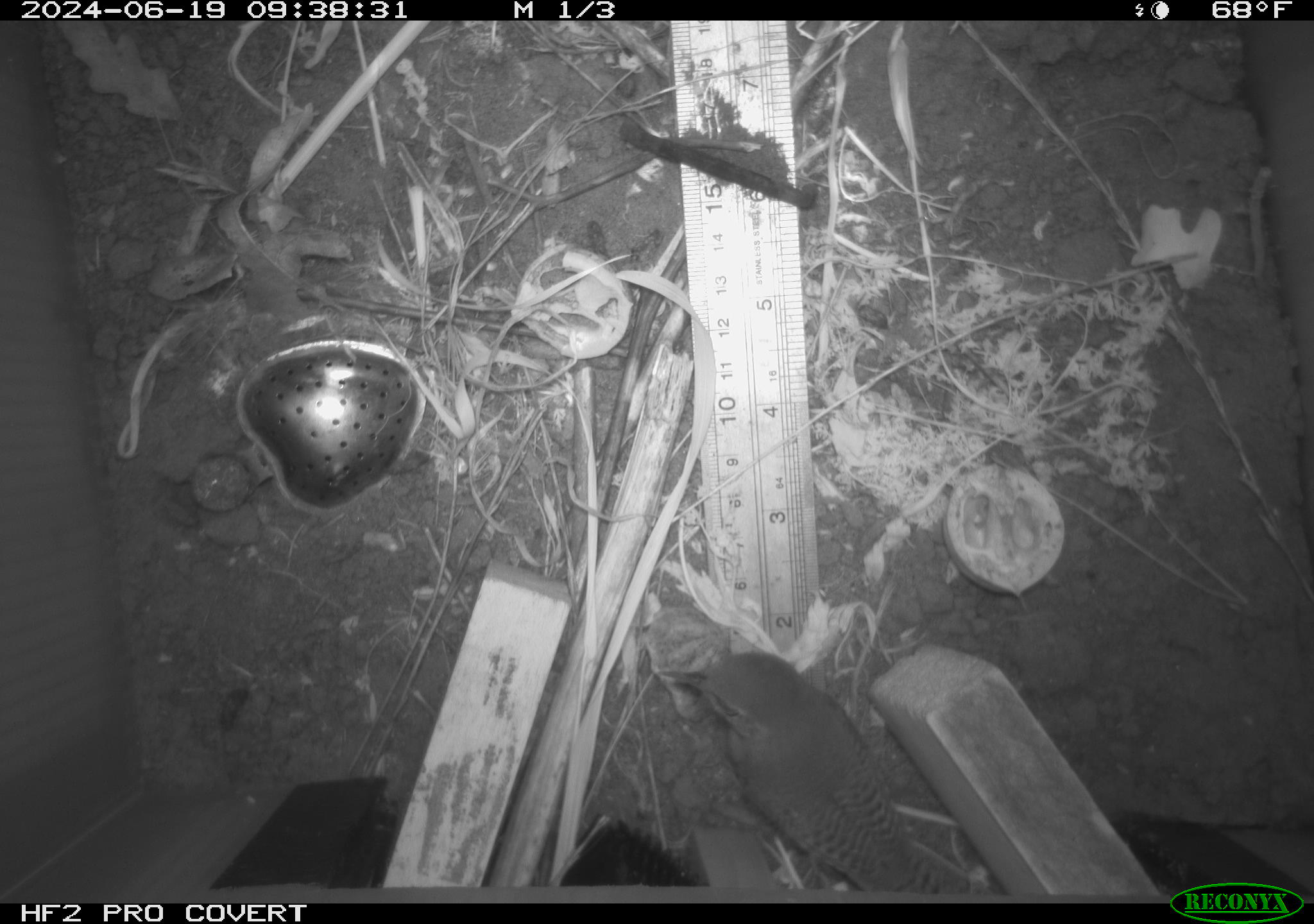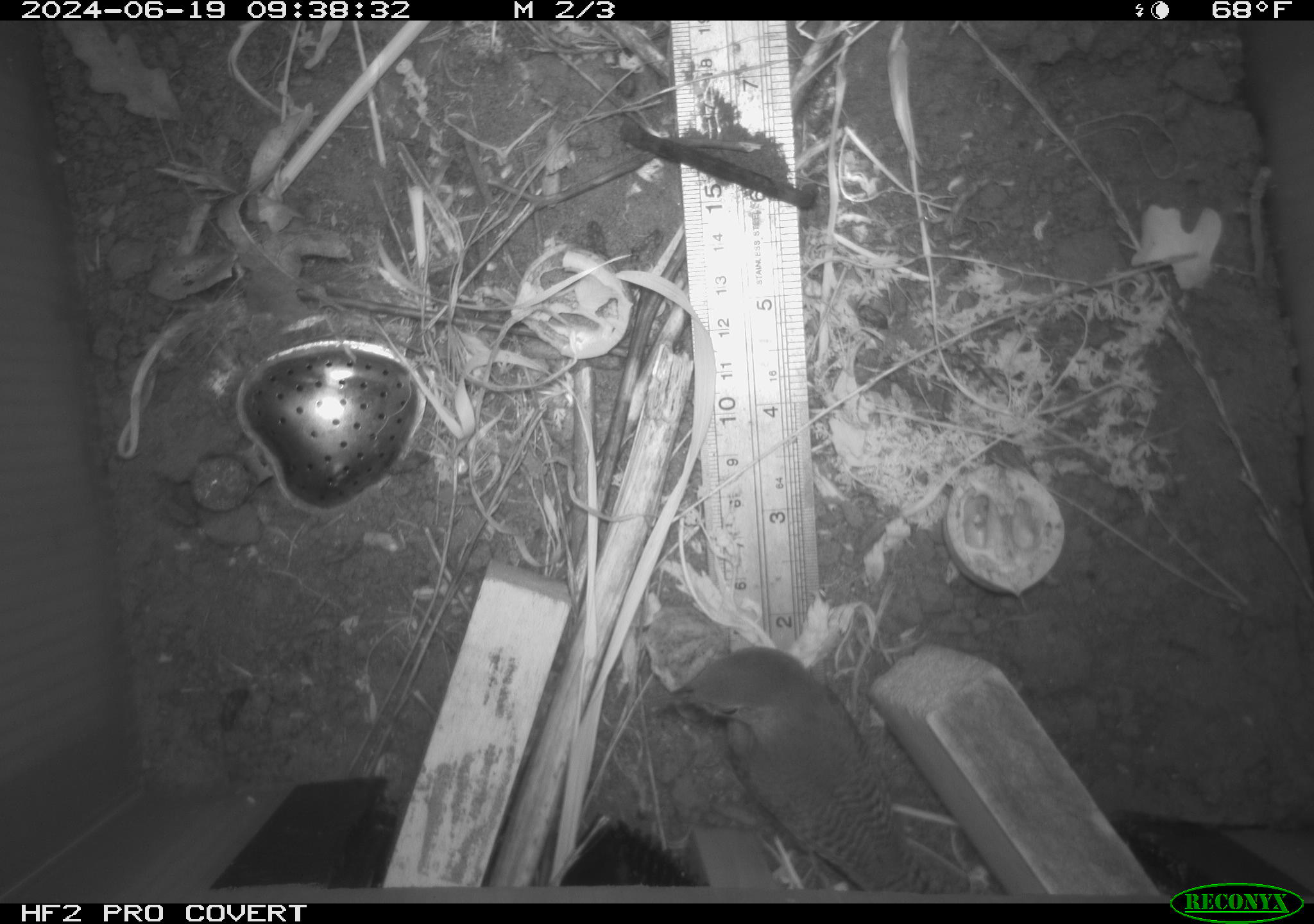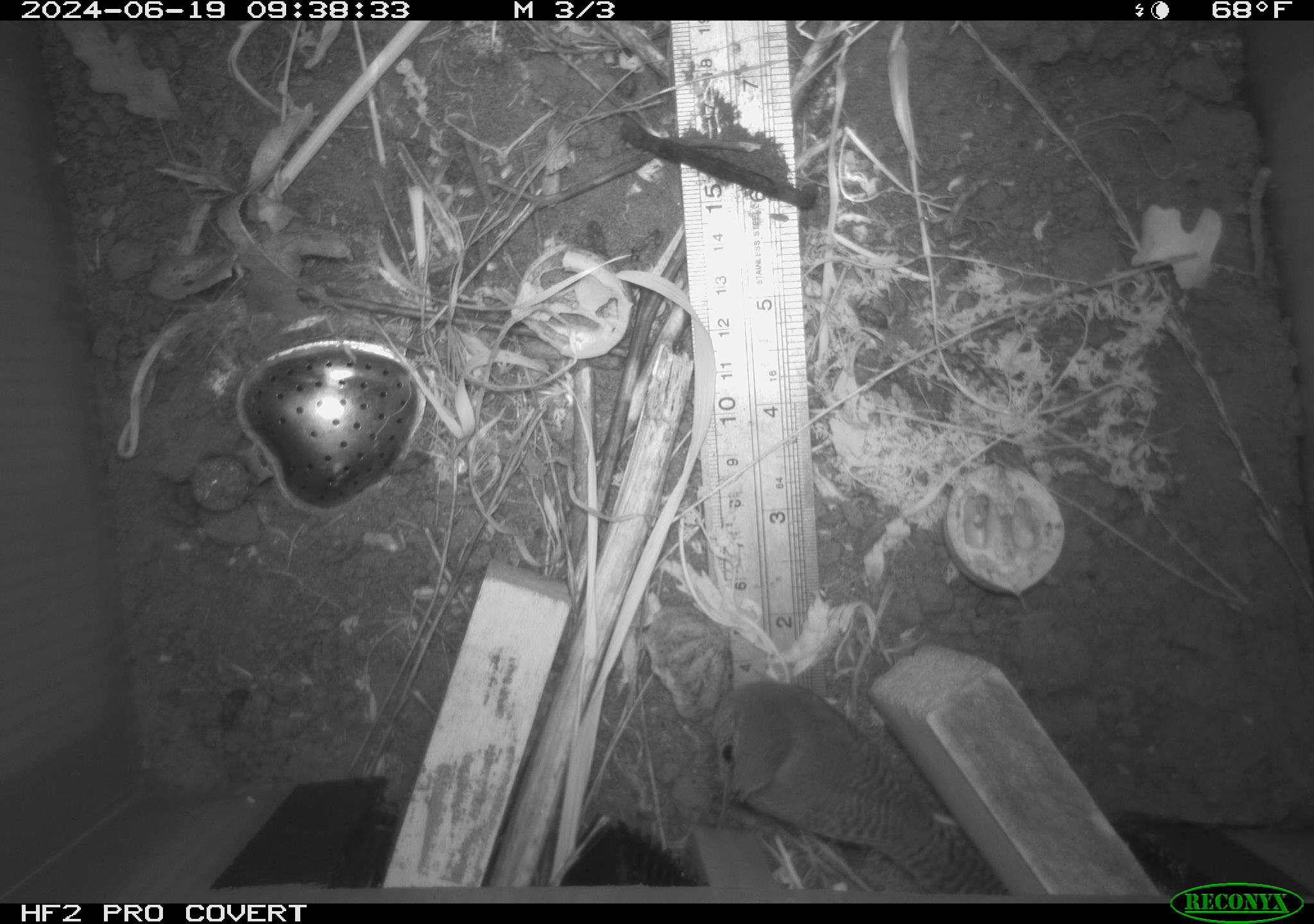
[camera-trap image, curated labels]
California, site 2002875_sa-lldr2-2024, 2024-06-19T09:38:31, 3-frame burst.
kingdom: Animalia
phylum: Chordata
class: Aves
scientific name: Aves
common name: bird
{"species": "bird (Aves)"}